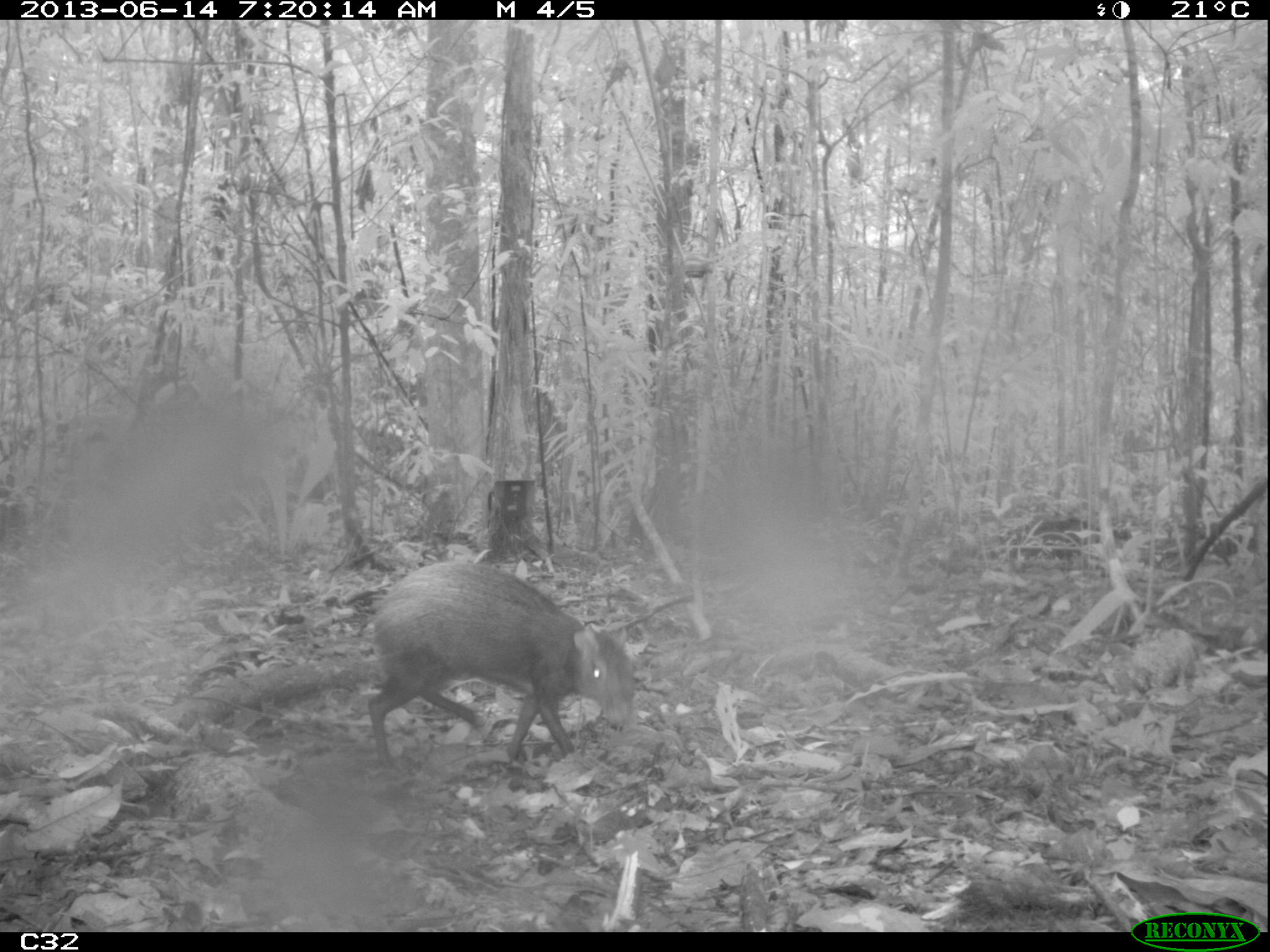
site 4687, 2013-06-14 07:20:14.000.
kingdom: Animalia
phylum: Chordata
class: Mammalia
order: Rodentia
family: Dasyproctidae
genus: Dasyprocta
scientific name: Dasyprocta leporina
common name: red-rumped agouti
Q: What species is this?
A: Dasyprocta leporina (red-rumped agouti).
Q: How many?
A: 1.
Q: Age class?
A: Adult.